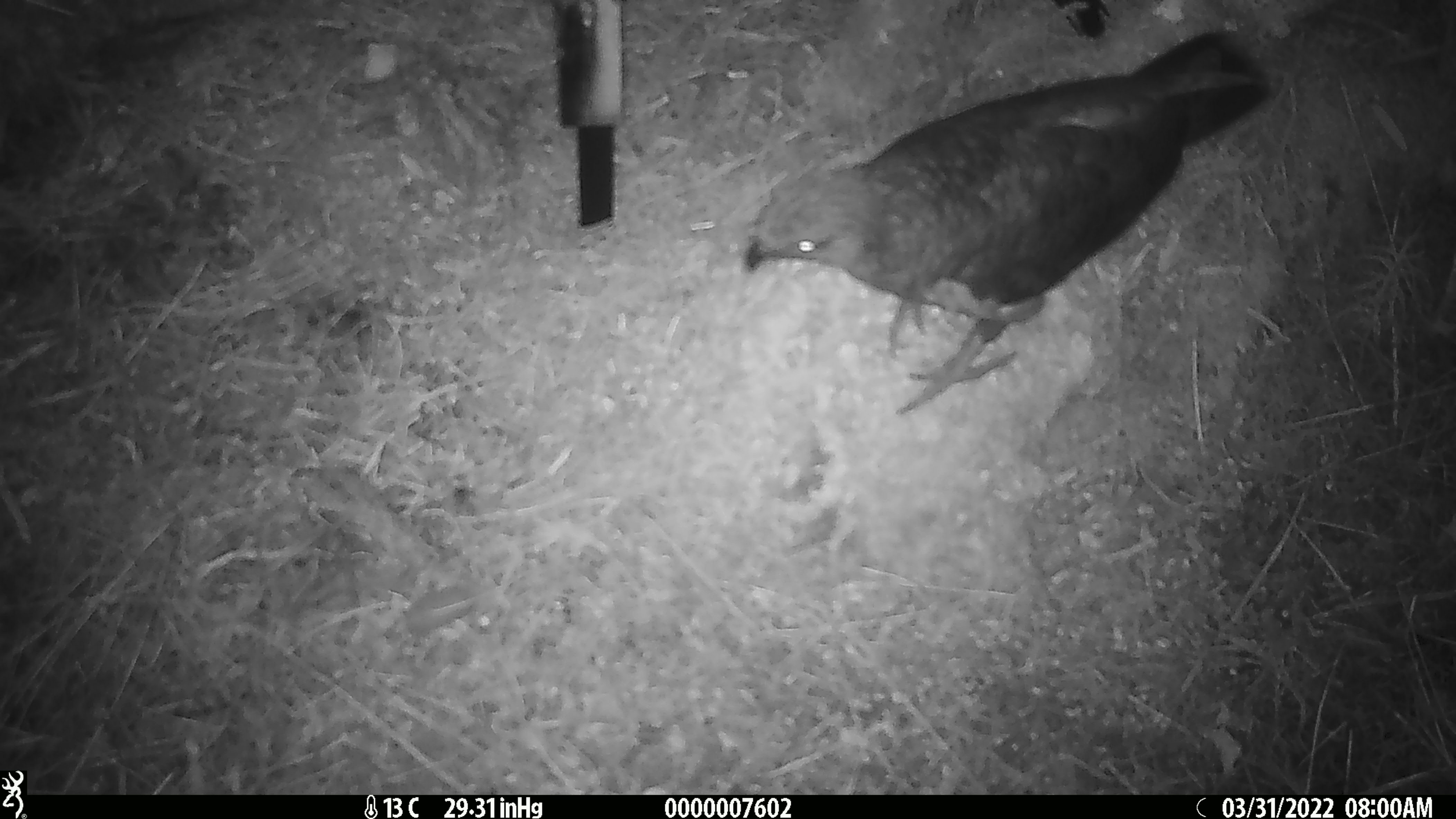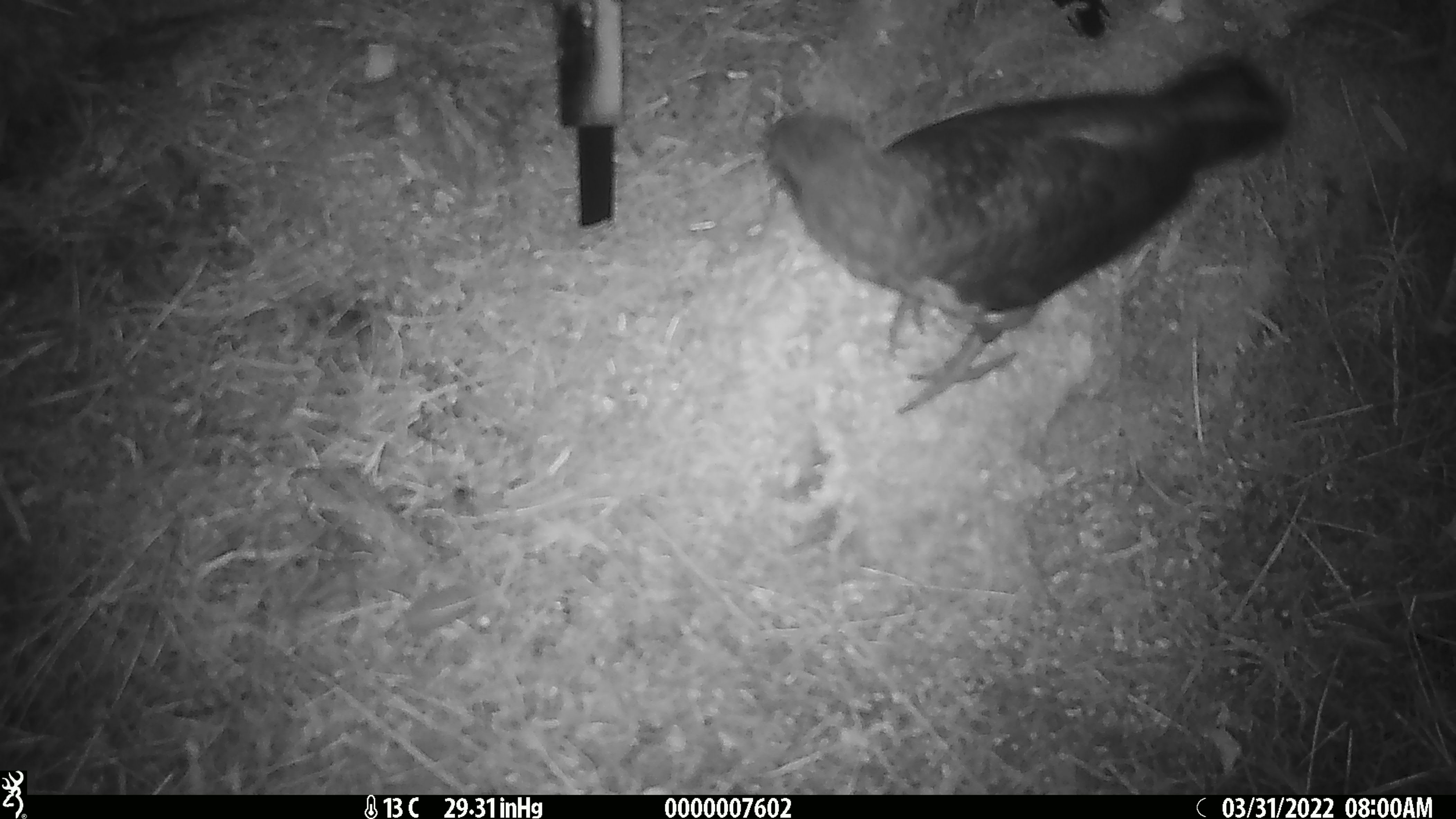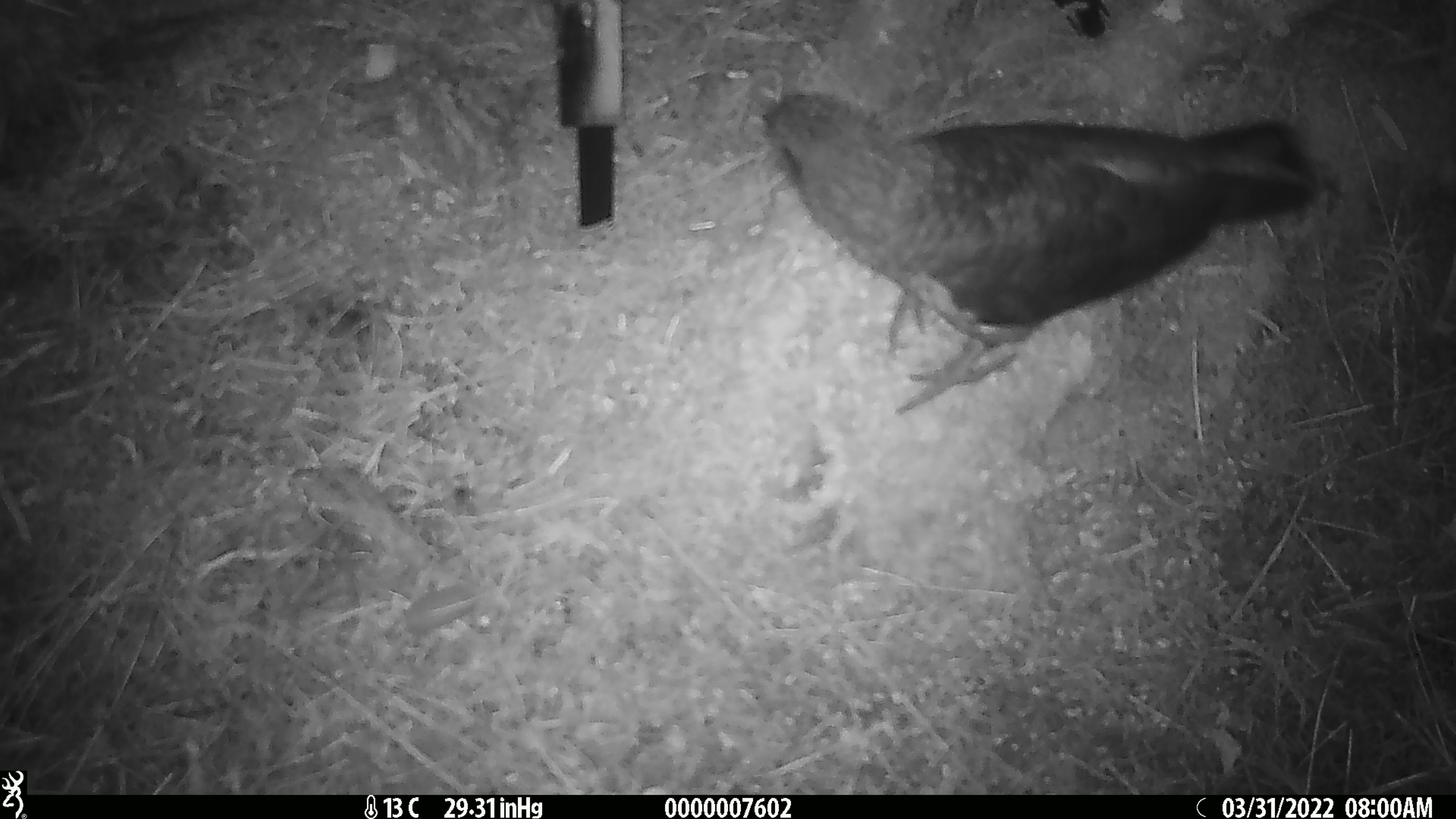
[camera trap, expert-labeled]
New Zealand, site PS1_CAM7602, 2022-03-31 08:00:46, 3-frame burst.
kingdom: Animalia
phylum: Chordata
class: Aves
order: Psittaciformes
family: Strigopidae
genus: Nestor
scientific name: Nestor notabilis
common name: kea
Kea (Nestor notabilis).